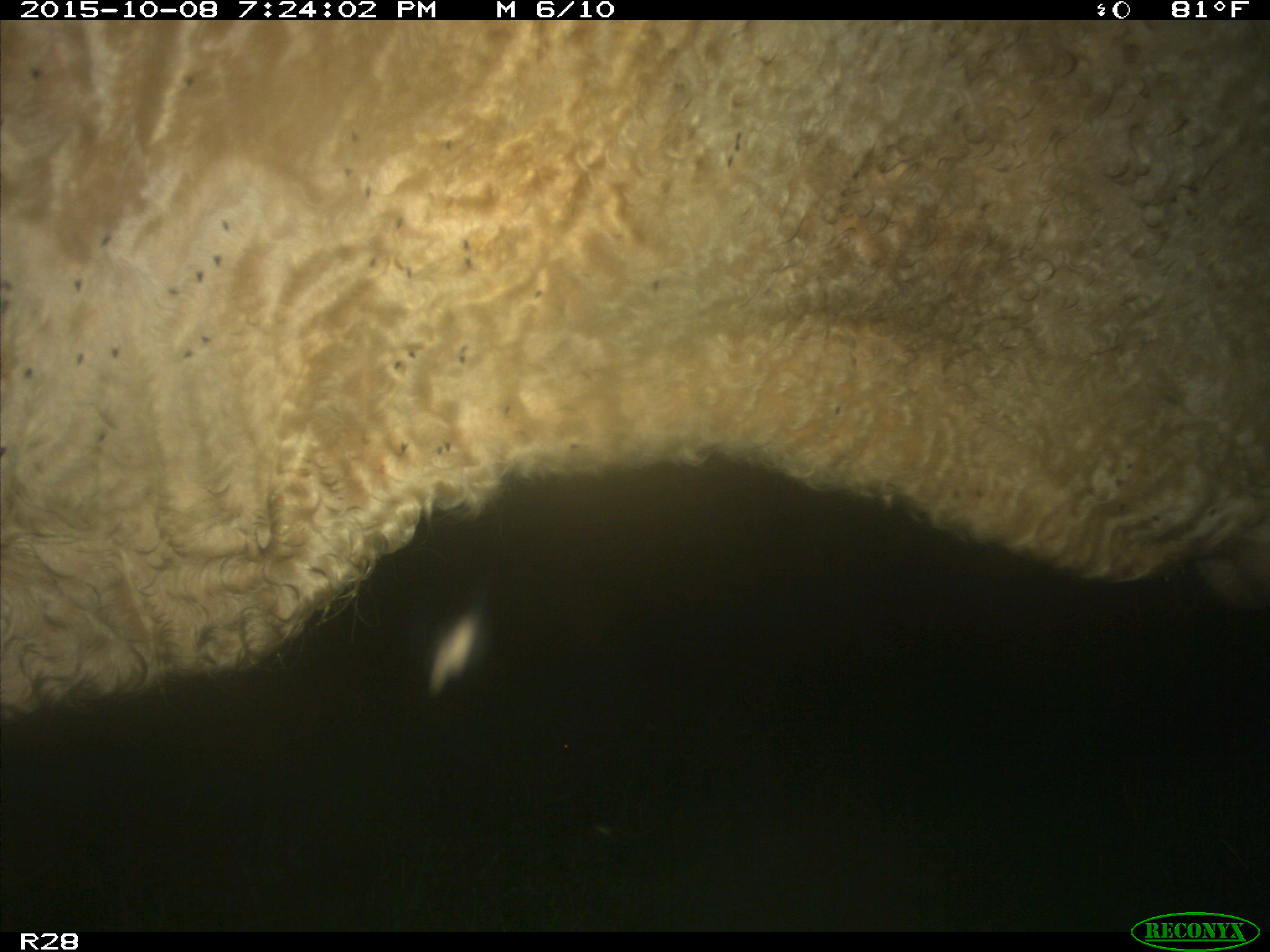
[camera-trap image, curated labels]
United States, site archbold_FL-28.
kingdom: Animalia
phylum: Chordata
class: Mammalia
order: Artiodactyla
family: Bovidae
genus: Bos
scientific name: Bos taurus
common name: domestic cow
Bos taurus (domestic cow).